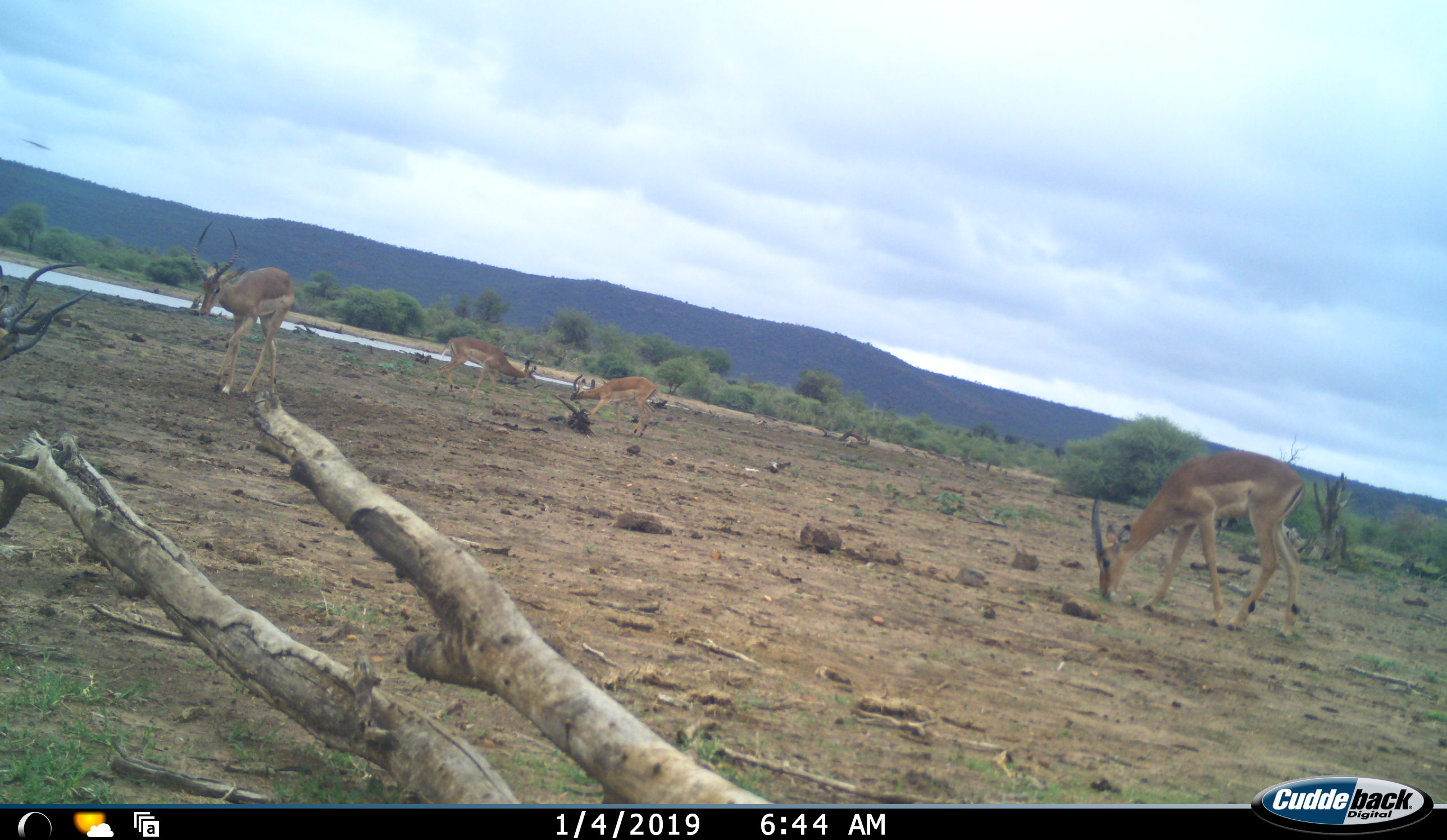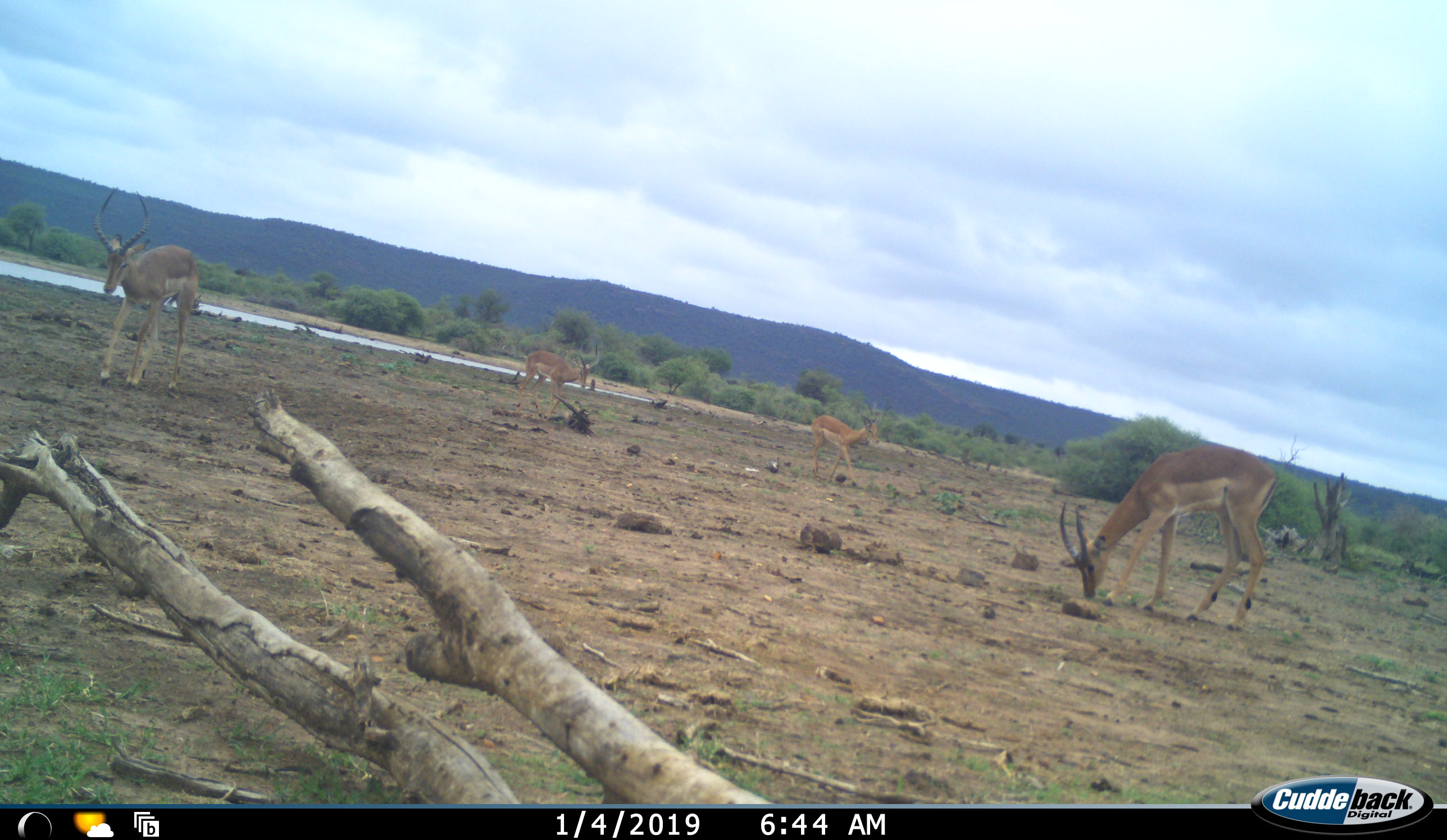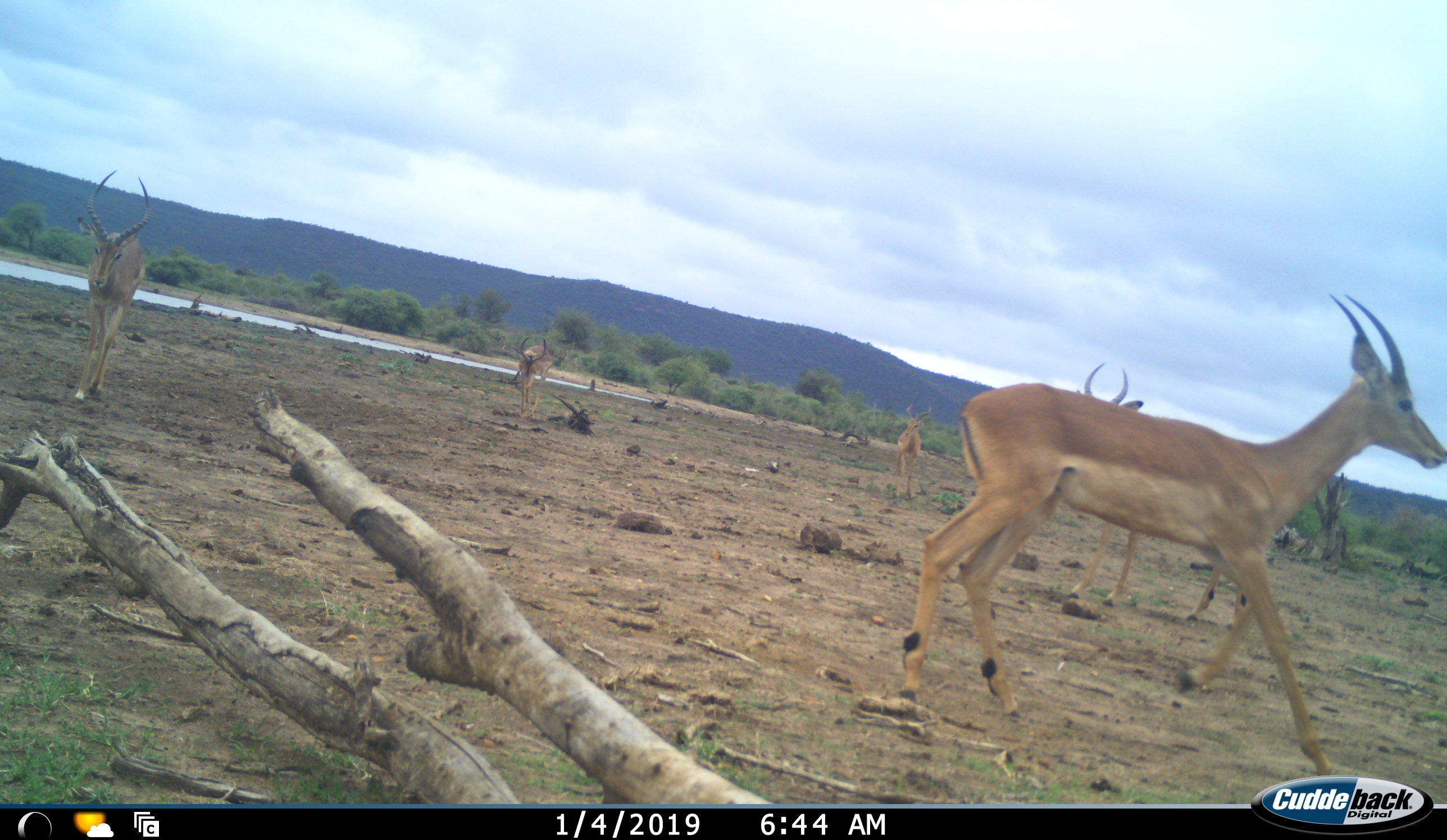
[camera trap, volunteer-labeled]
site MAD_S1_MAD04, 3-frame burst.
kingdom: Animalia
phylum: Chordata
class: Mammalia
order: Artiodactyla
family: Bovidae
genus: Aepyceros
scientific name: Aepyceros melampus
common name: impala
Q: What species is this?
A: Impala (Aepyceros melampus).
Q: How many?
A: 5.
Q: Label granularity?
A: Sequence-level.